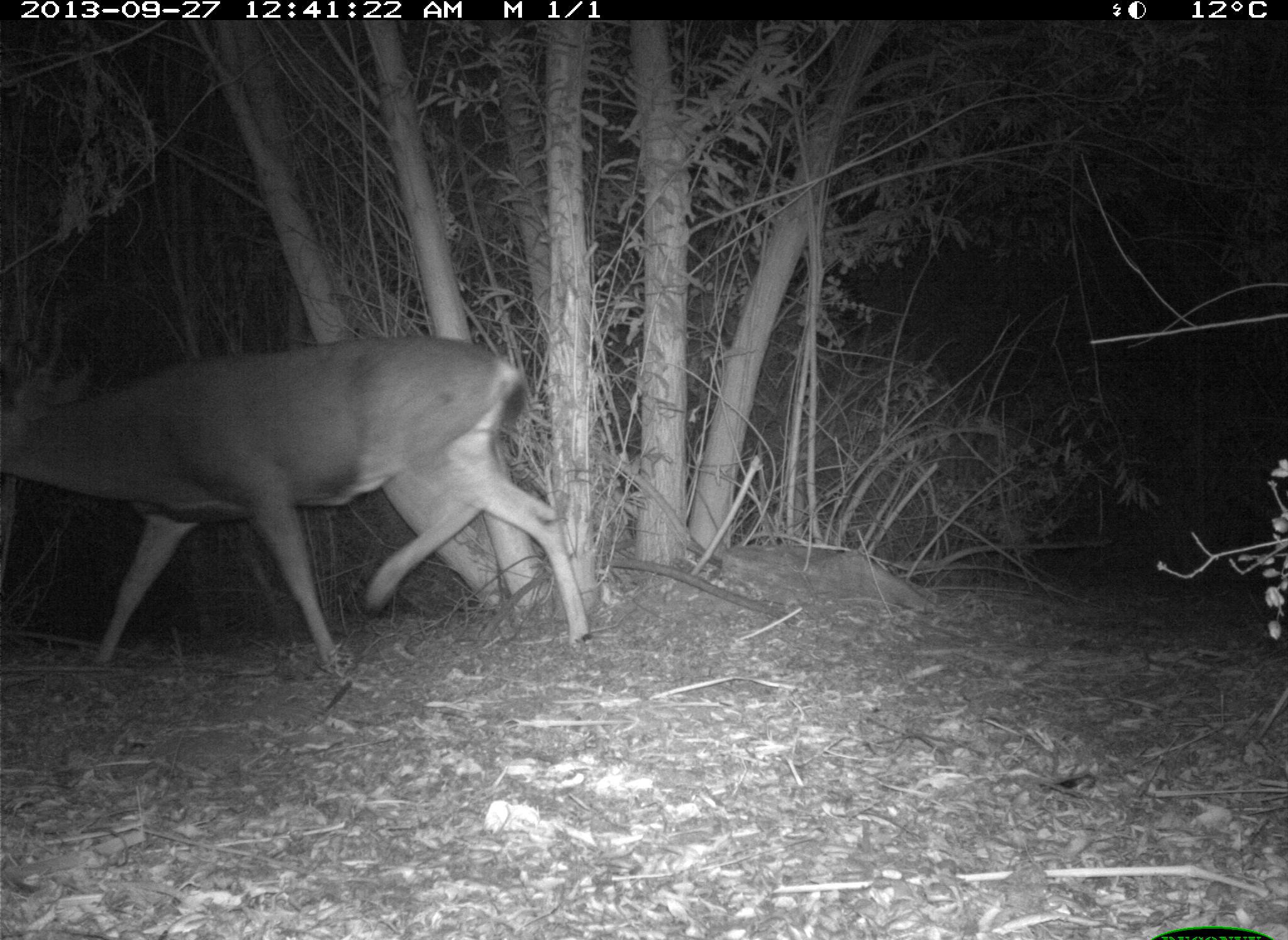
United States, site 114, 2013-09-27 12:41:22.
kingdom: Animalia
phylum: Chordata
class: Mammalia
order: Artiodactyla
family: Cervidae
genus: Odocoileus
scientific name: Odocoileus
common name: deer